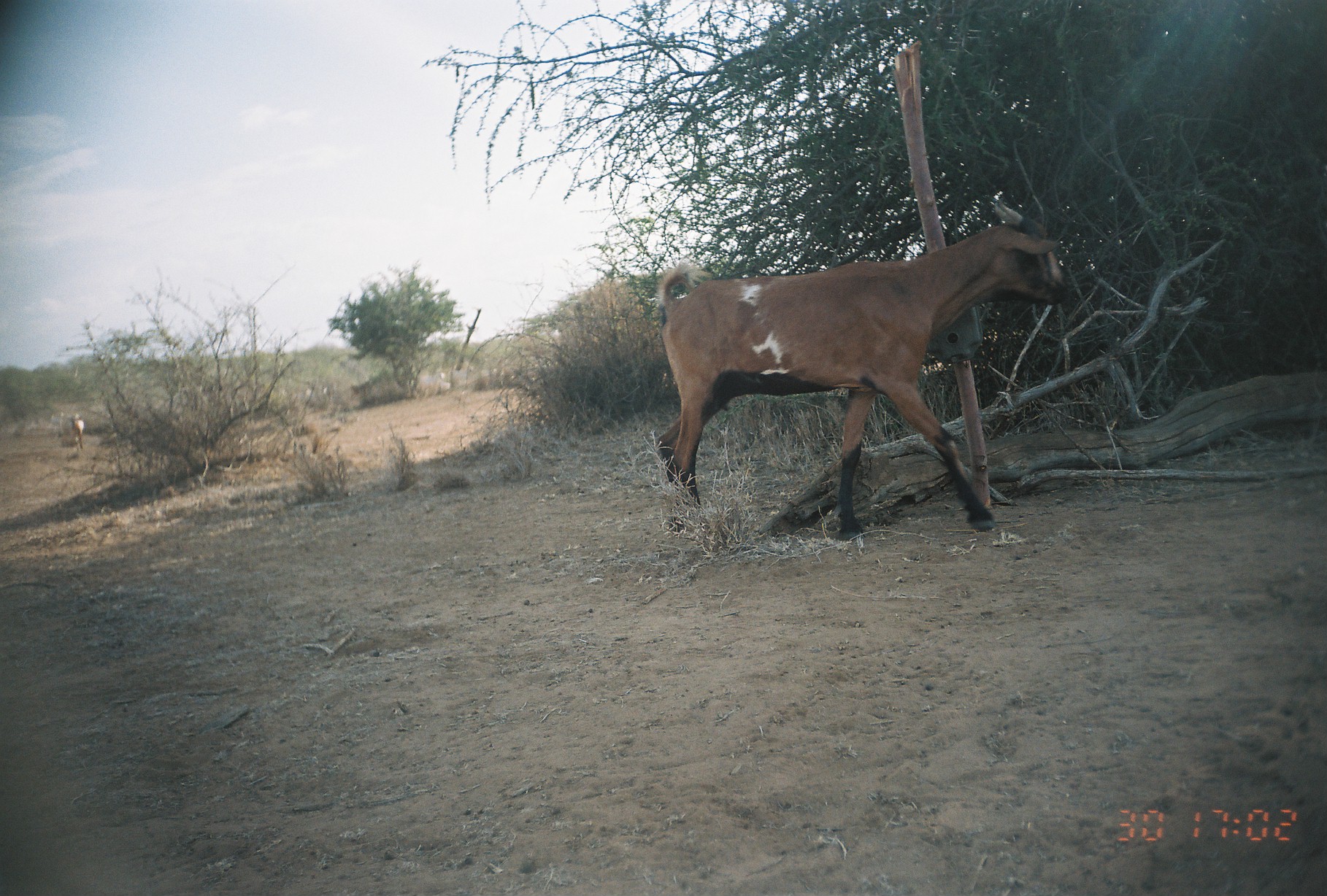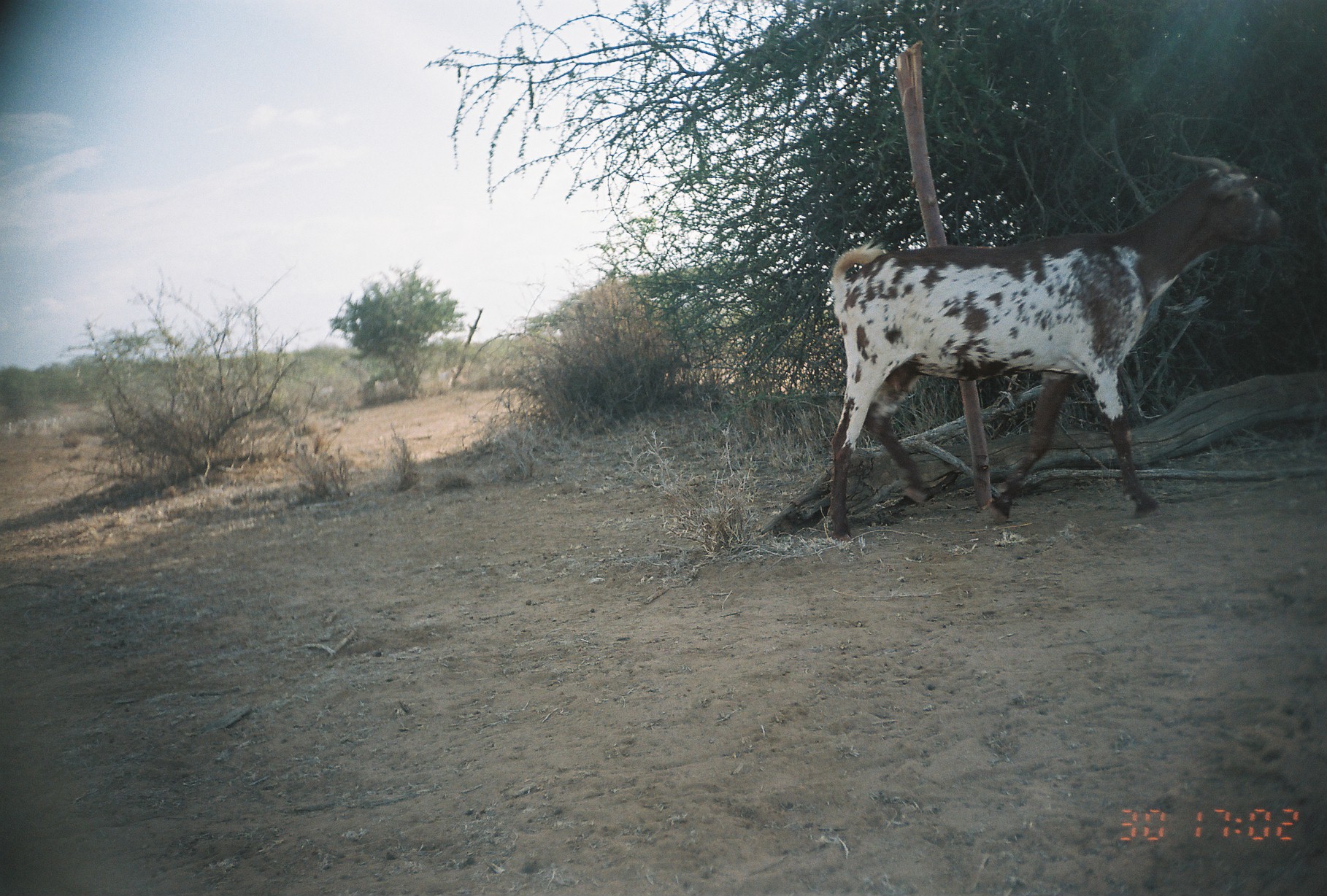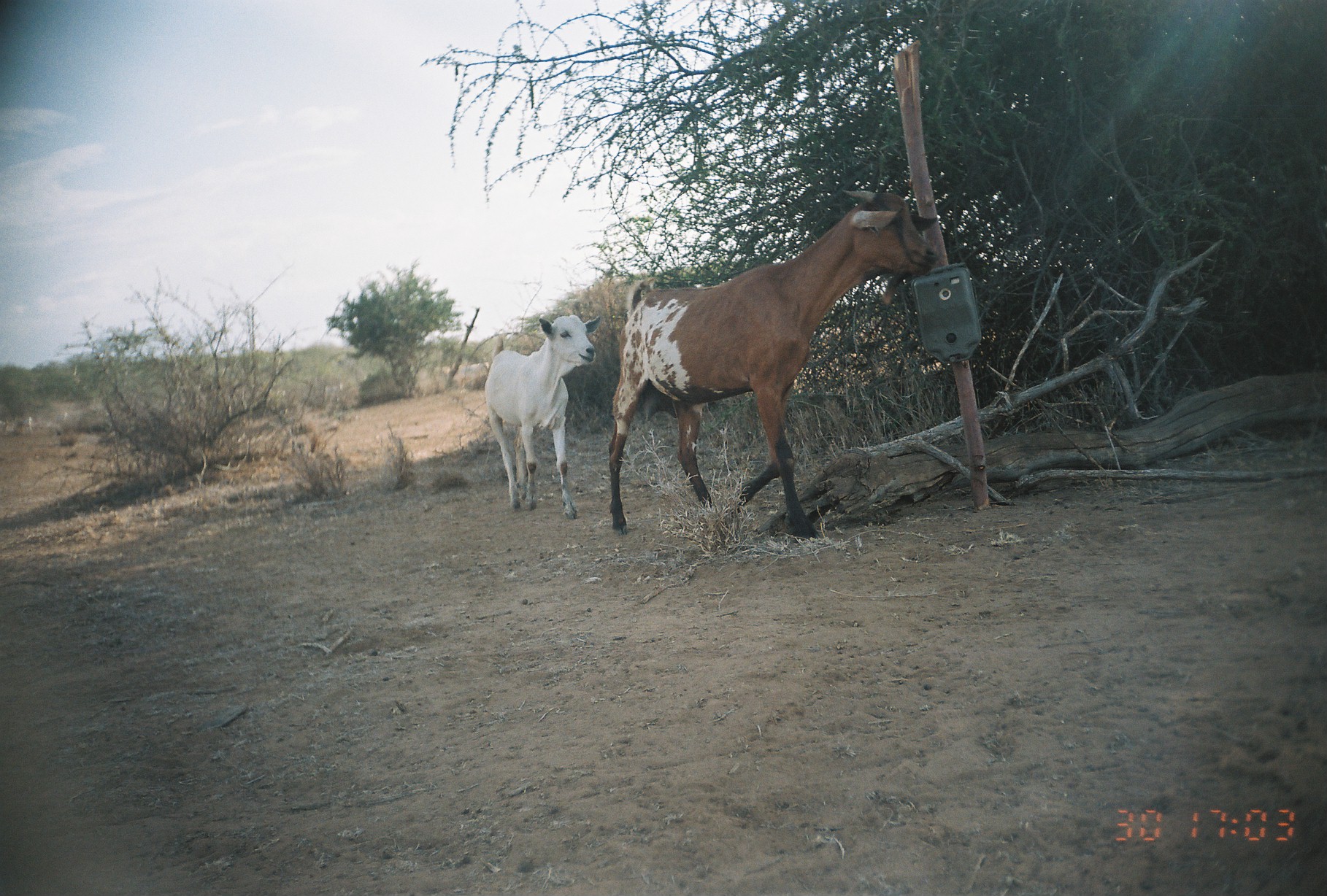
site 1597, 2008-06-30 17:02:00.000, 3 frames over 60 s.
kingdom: Animalia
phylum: Chordata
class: Mammalia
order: Artiodactyla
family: Bovidae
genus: Capra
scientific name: Capra aegagrus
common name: wild goat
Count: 4.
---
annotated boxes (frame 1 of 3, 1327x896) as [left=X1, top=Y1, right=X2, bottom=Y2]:
capra aegagrus: [left=653, top=195, right=1073, bottom=543]; [left=67, top=413, right=85, bottom=449]; [left=45, top=412, right=64, bottom=433]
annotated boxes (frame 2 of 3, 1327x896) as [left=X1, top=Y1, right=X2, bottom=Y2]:
capra aegagrus: [left=823, top=149, right=1283, bottom=548]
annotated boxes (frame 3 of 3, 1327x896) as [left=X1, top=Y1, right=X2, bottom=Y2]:
capra aegagrus: [left=606, top=186, right=939, bottom=543]; [left=483, top=314, right=603, bottom=520]